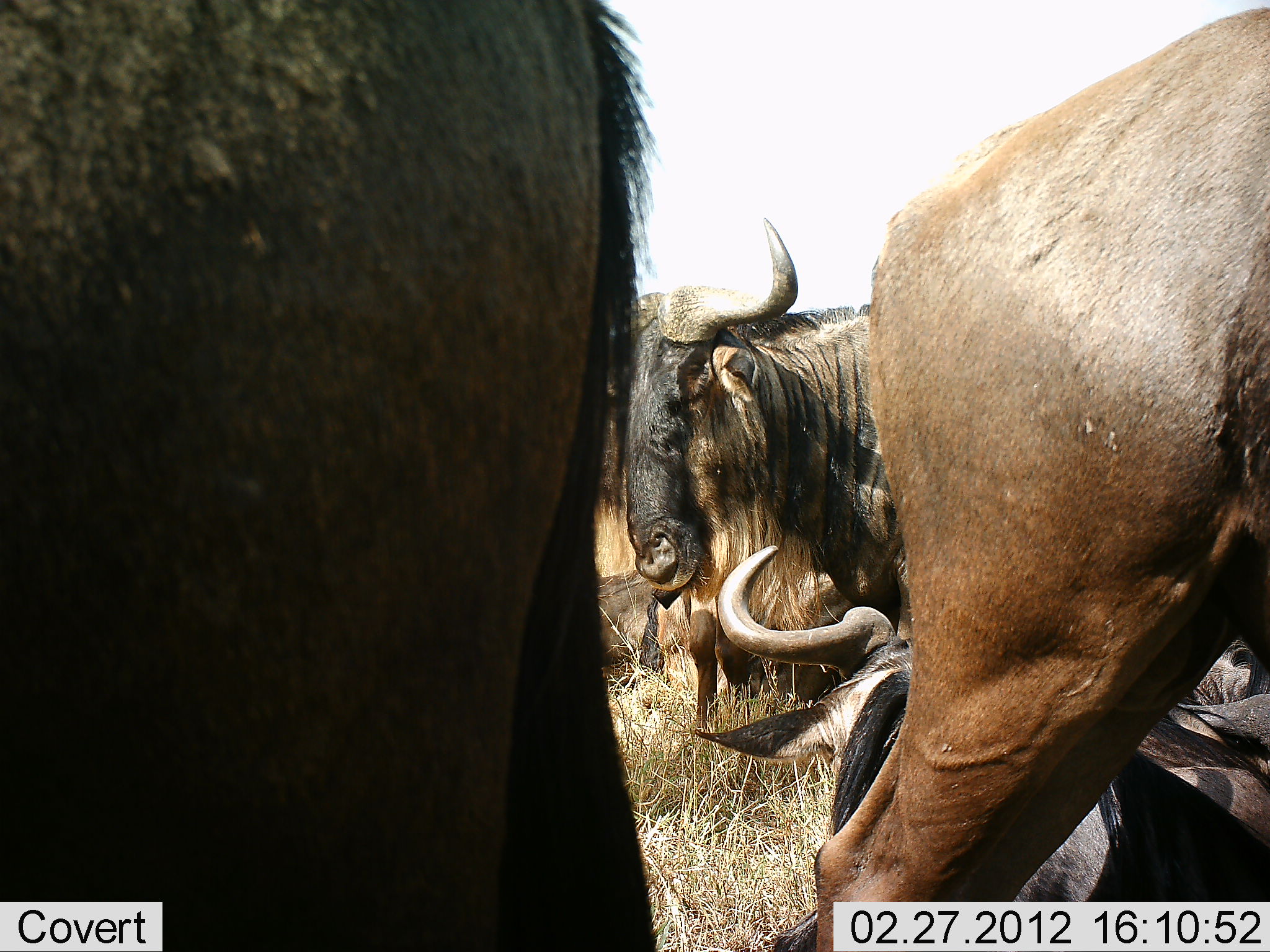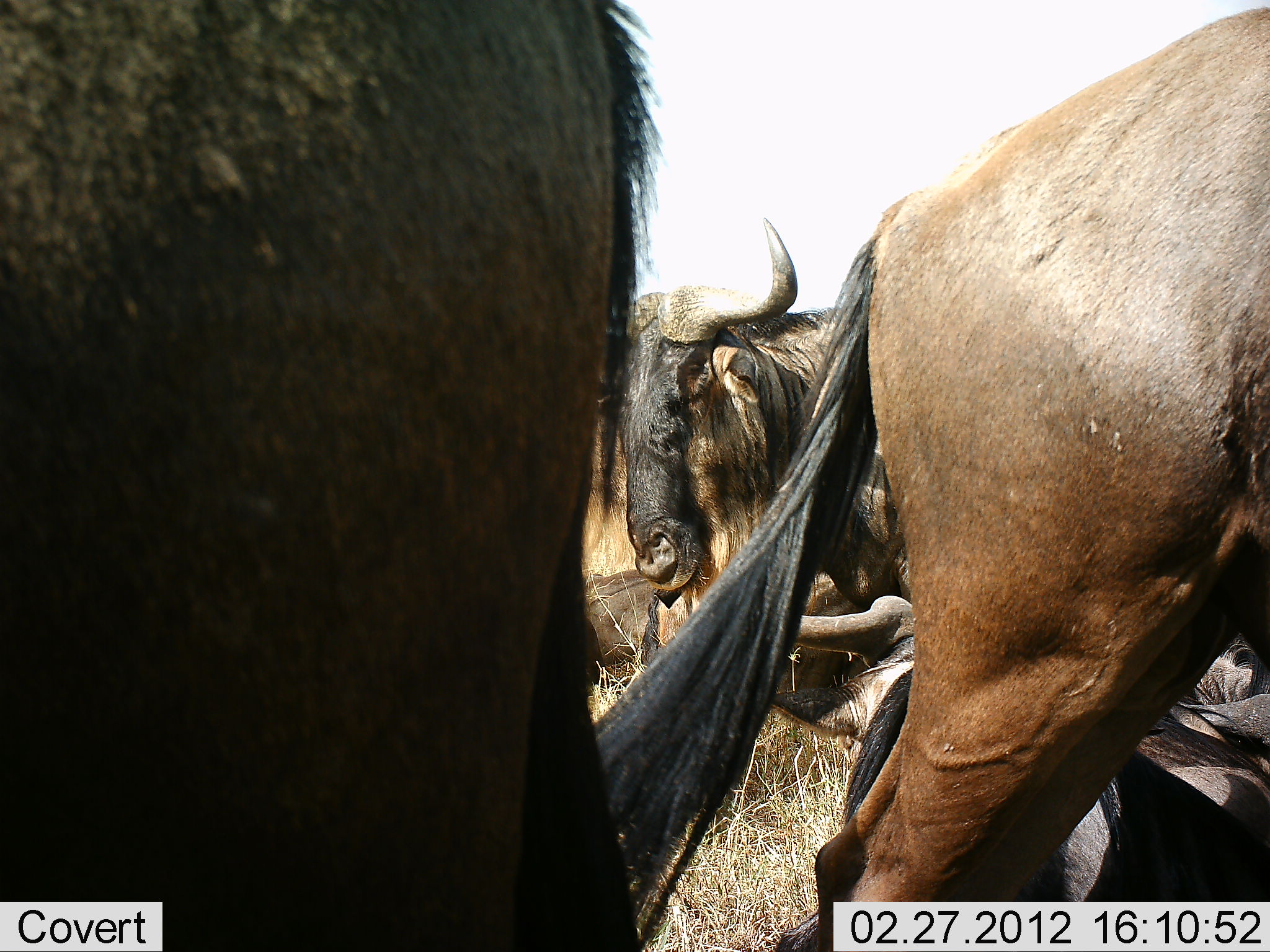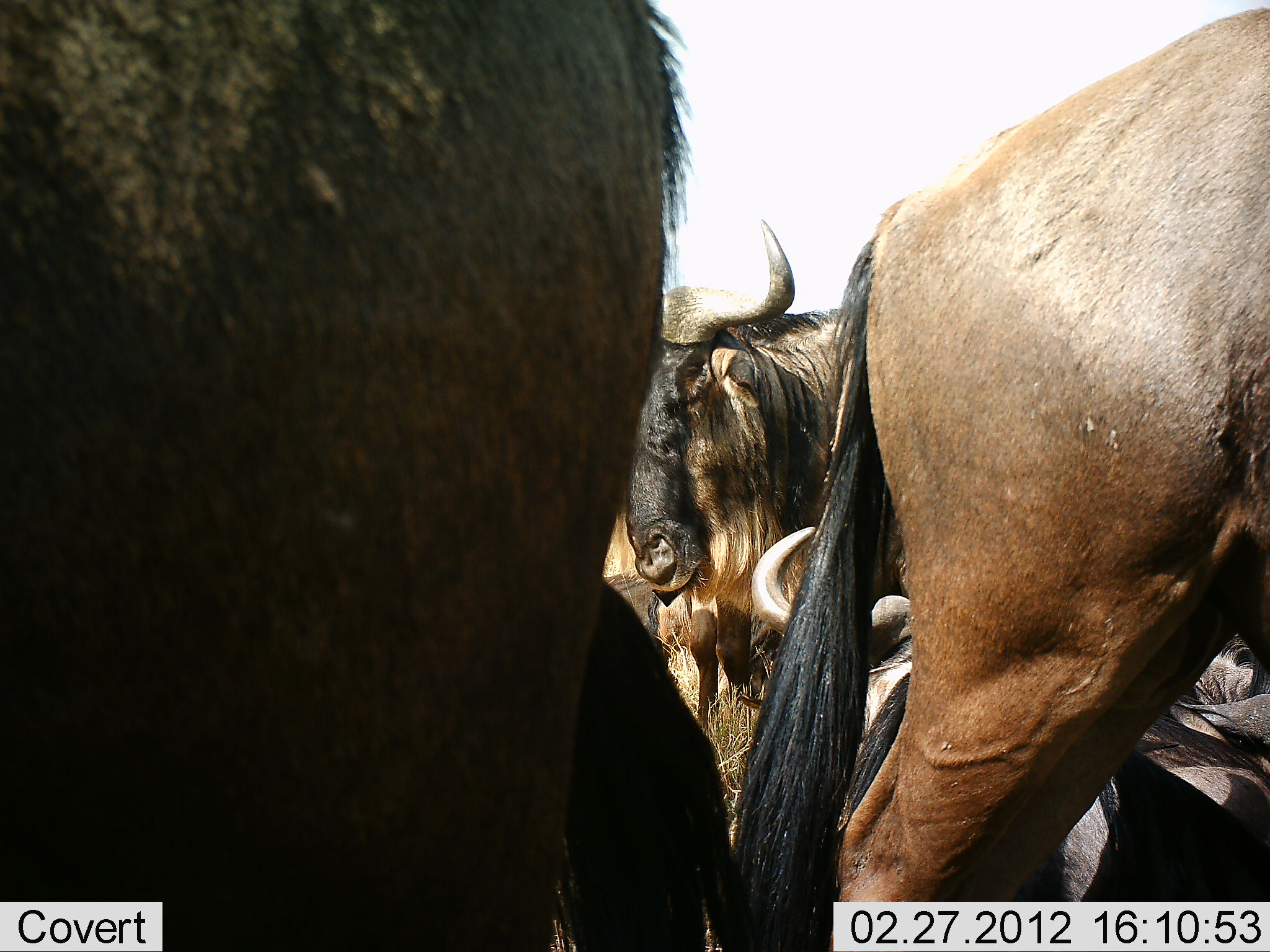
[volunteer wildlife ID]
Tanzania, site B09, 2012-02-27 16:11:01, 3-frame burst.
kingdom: Animalia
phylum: Chordata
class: Mammalia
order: Artiodactyla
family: Bovidae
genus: Connochaetes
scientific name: Connochaetes taurinus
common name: blue wildebeest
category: wildebeest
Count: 5.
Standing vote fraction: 76%.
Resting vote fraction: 88%.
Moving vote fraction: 12%.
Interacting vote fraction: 12%.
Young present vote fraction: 0%.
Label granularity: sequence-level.